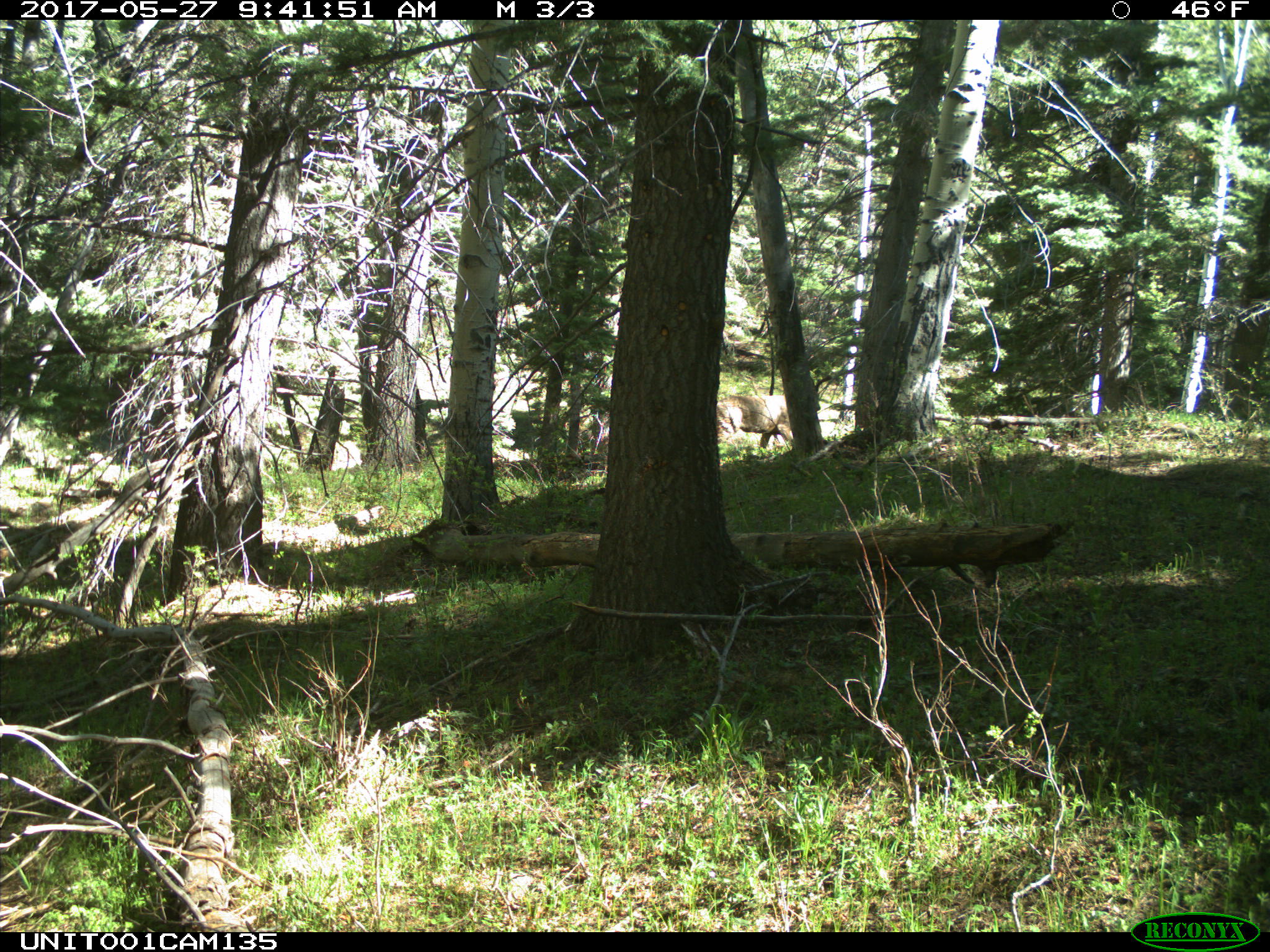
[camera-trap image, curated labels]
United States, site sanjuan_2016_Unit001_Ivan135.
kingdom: Animalia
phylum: Chordata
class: Mammalia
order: Artiodactyla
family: Cervidae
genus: Odocoileus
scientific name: Odocoileus hemionus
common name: mule deer